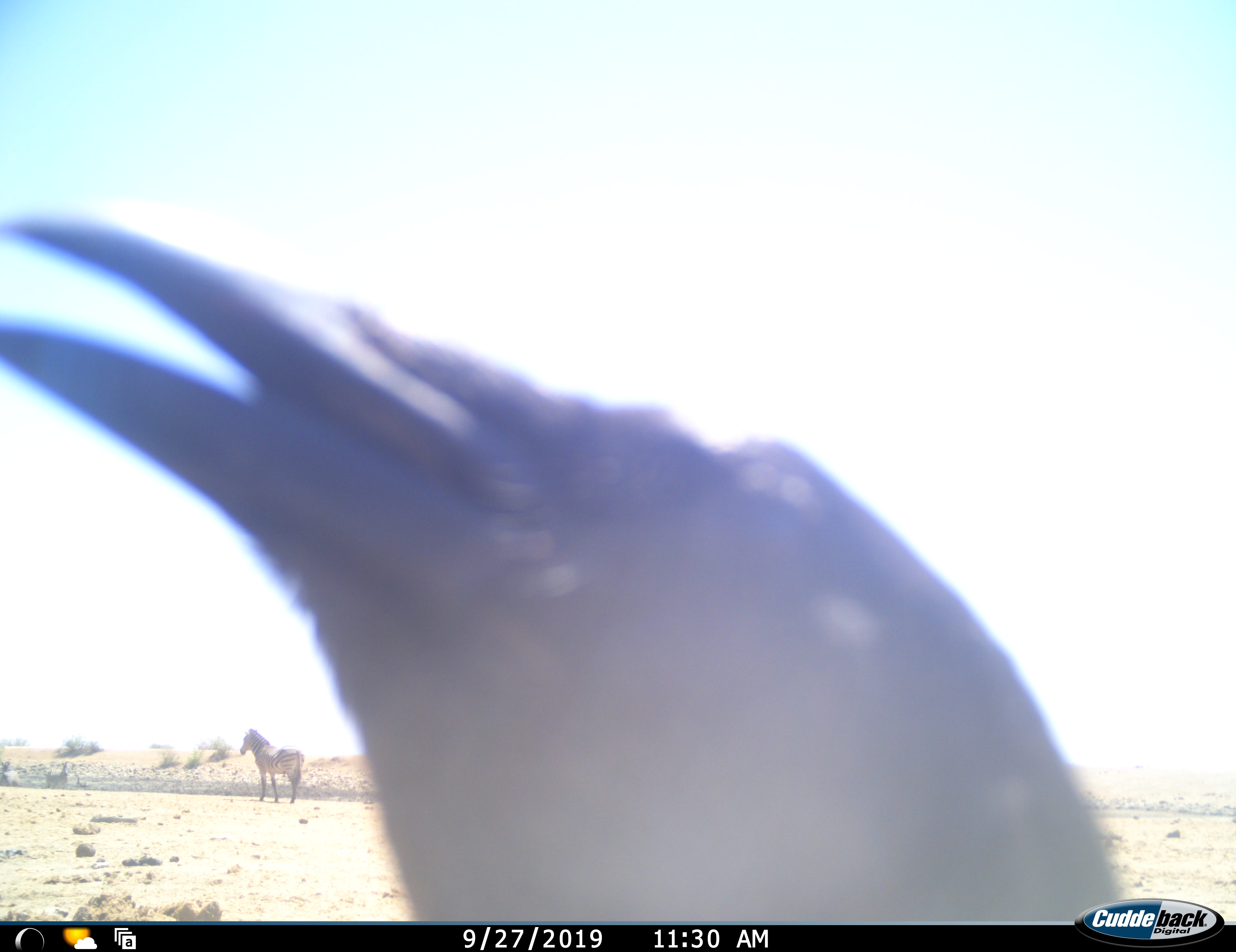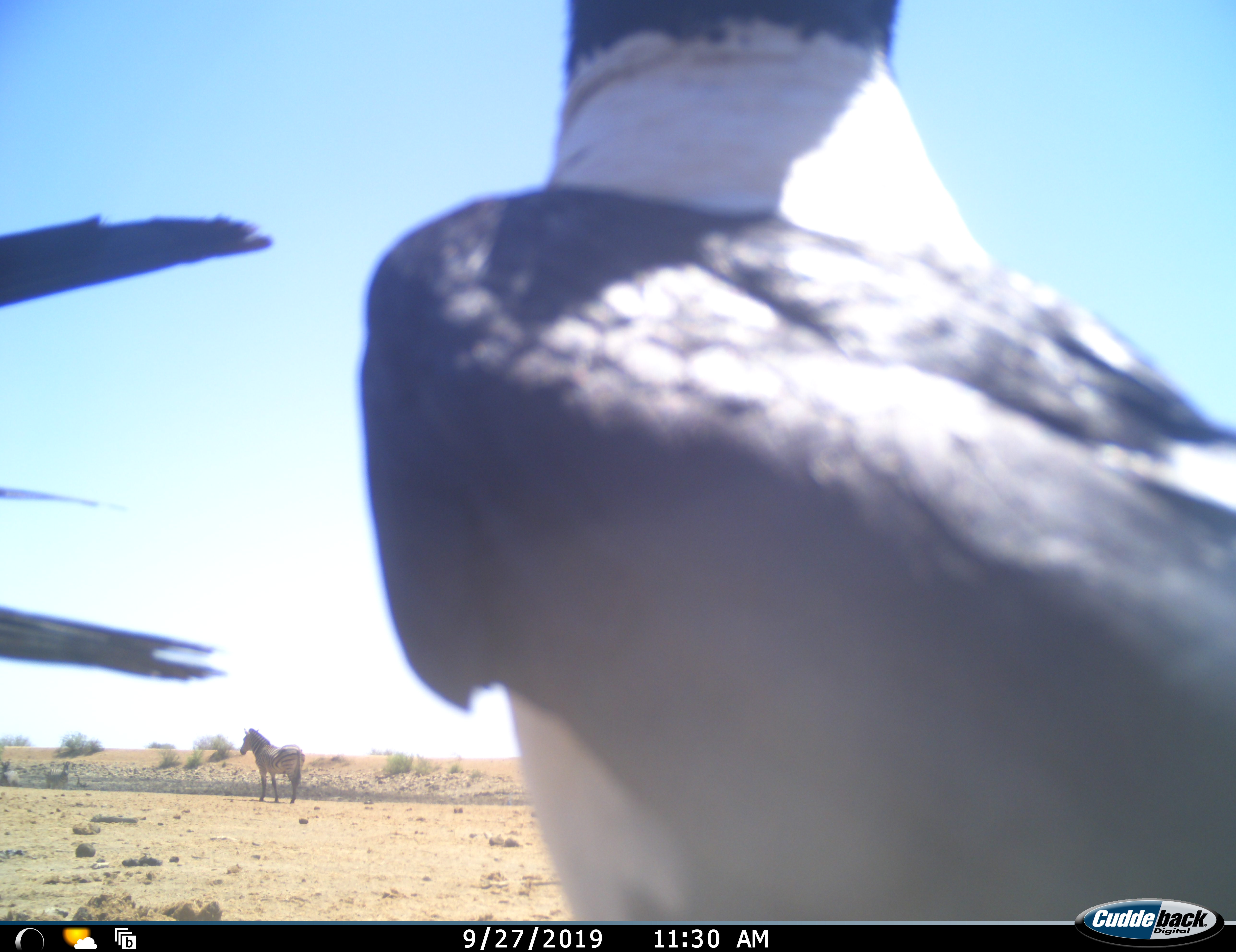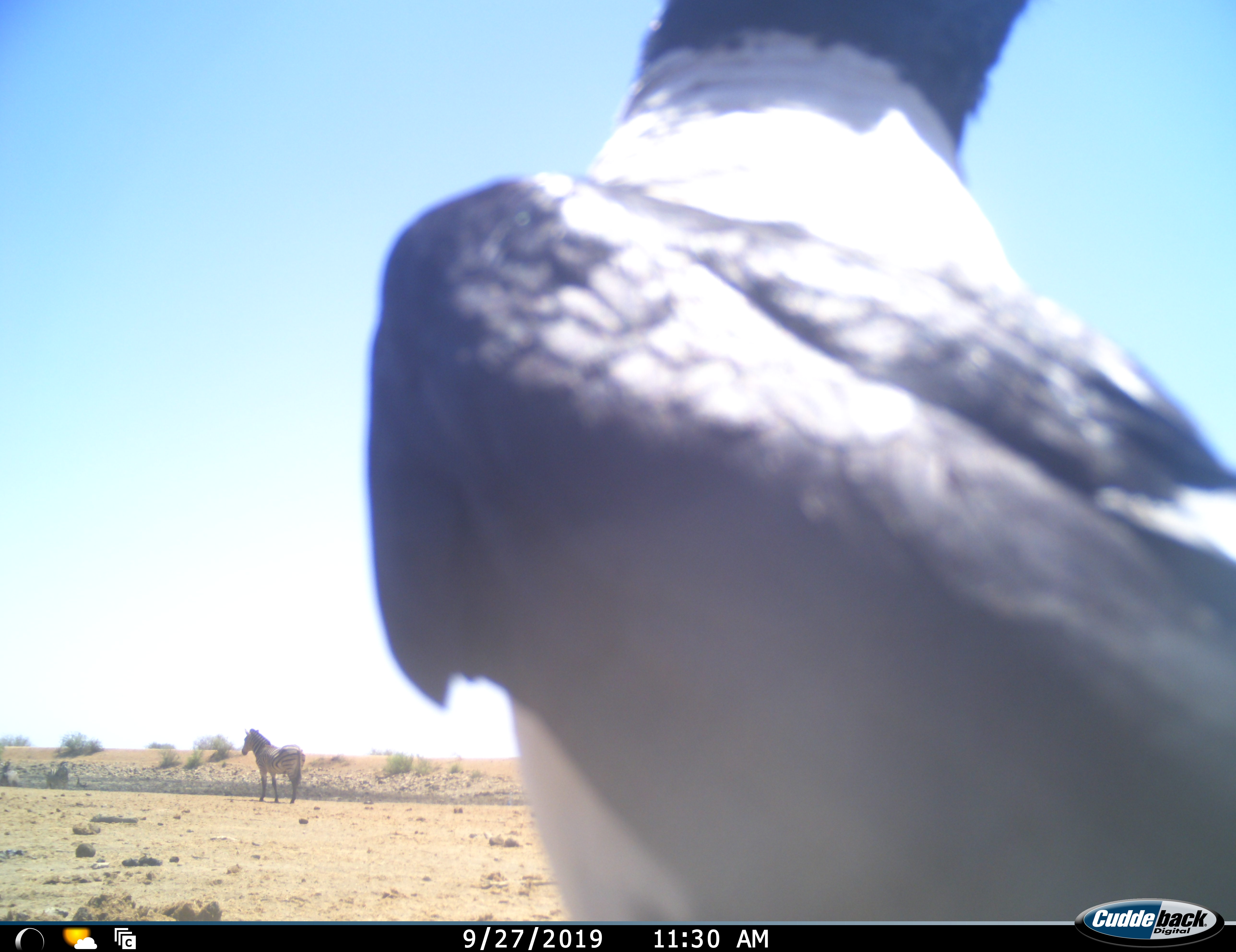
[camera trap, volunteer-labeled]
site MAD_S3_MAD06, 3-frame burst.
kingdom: Animalia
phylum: Chordata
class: Aves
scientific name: Aves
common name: bird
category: birdother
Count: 2.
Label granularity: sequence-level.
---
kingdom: Animalia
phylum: Chordata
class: Mammalia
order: Perissodactyla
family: Equidae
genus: Equus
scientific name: Equus quagga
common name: plains zebra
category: zebraplains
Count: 1.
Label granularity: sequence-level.